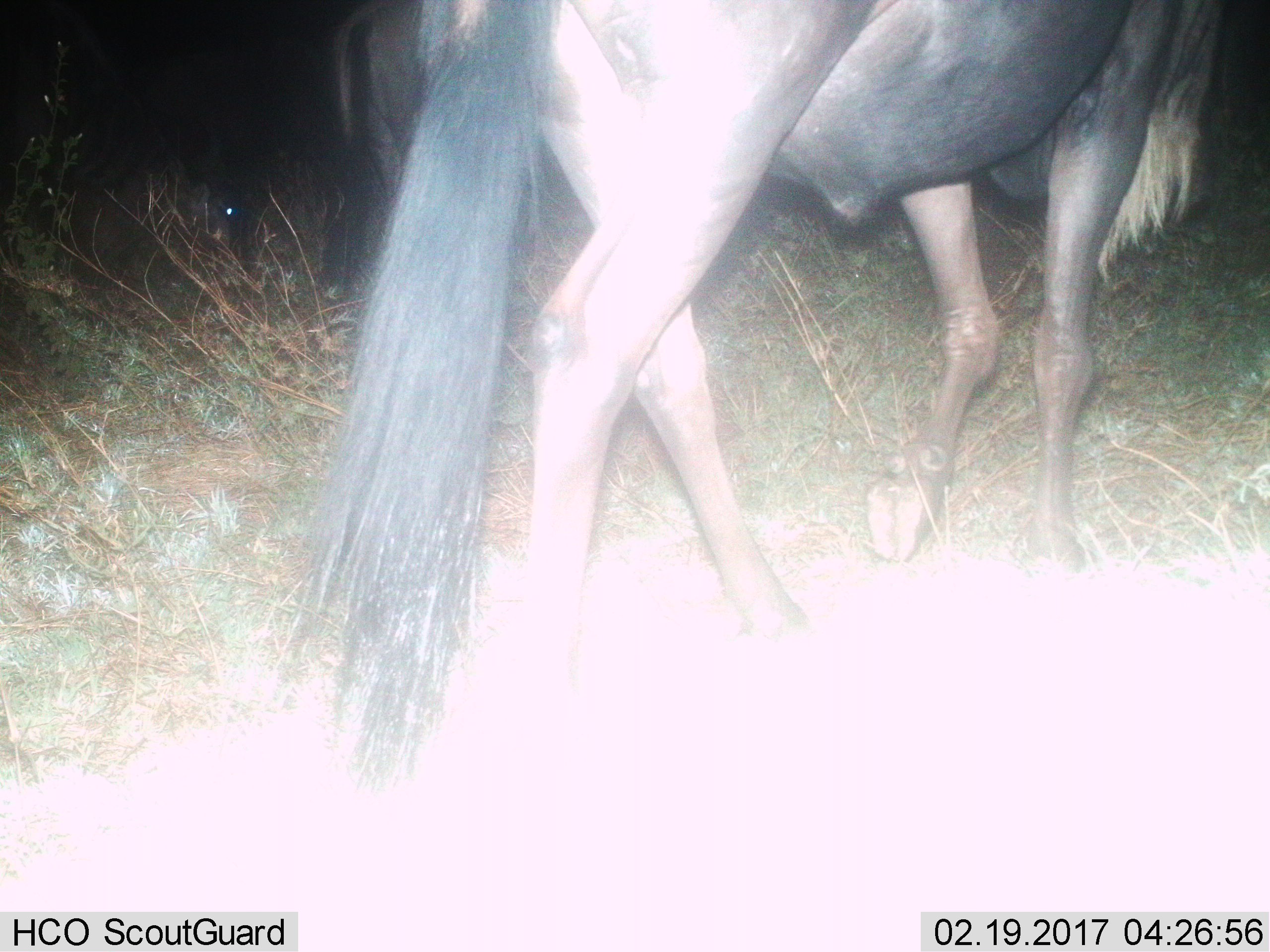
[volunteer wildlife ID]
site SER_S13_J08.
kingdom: Animalia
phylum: Chordata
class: Mammalia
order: Artiodactyla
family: Bovidae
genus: Connochaetes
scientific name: Connochaetes taurinus taurinus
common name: blue wildebeest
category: wildebeestblue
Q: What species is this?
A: Wildebeestblue (blue wildebeest) (Connochaetes taurinus taurinus).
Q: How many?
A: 1.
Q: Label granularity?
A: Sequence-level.